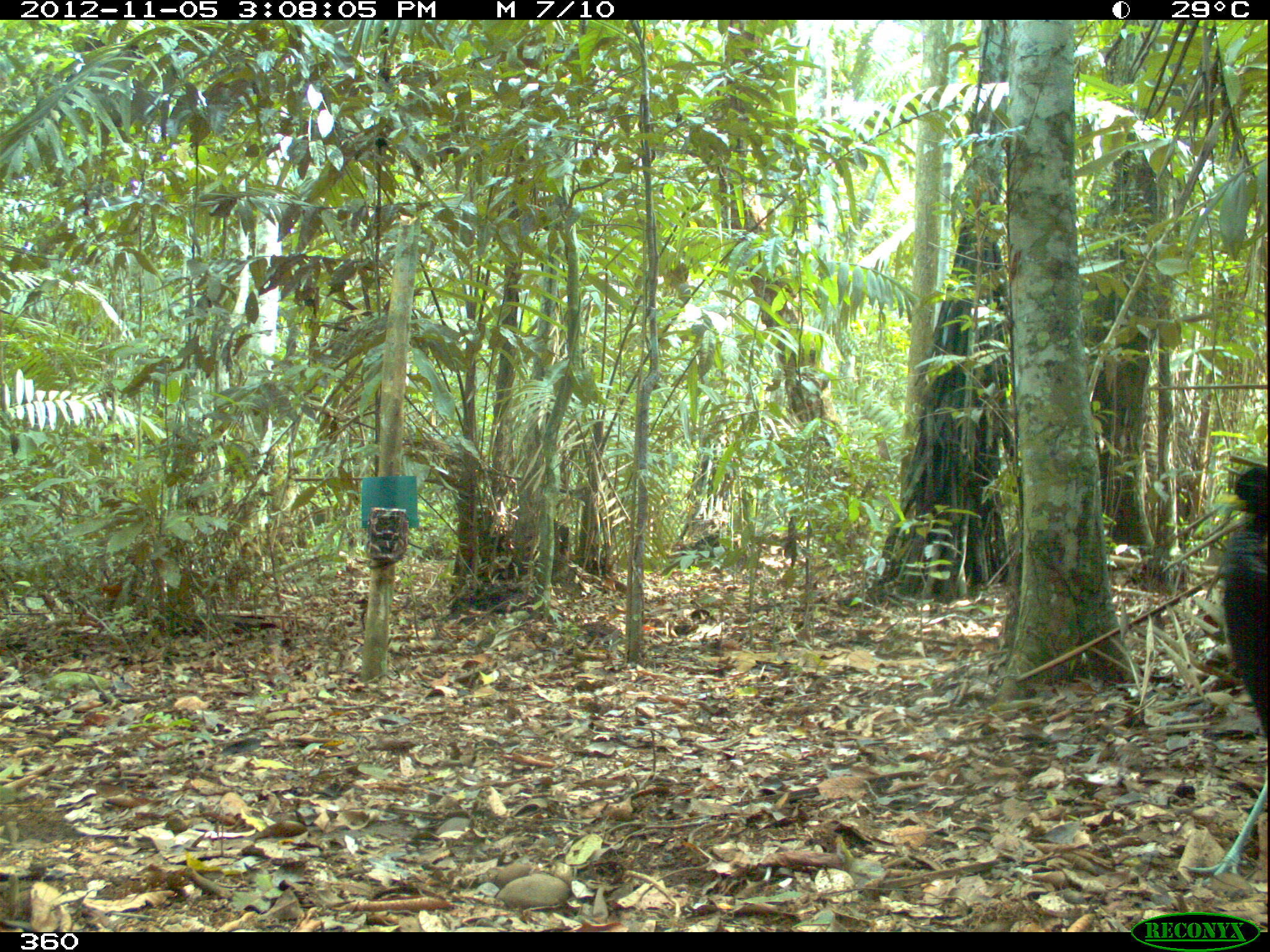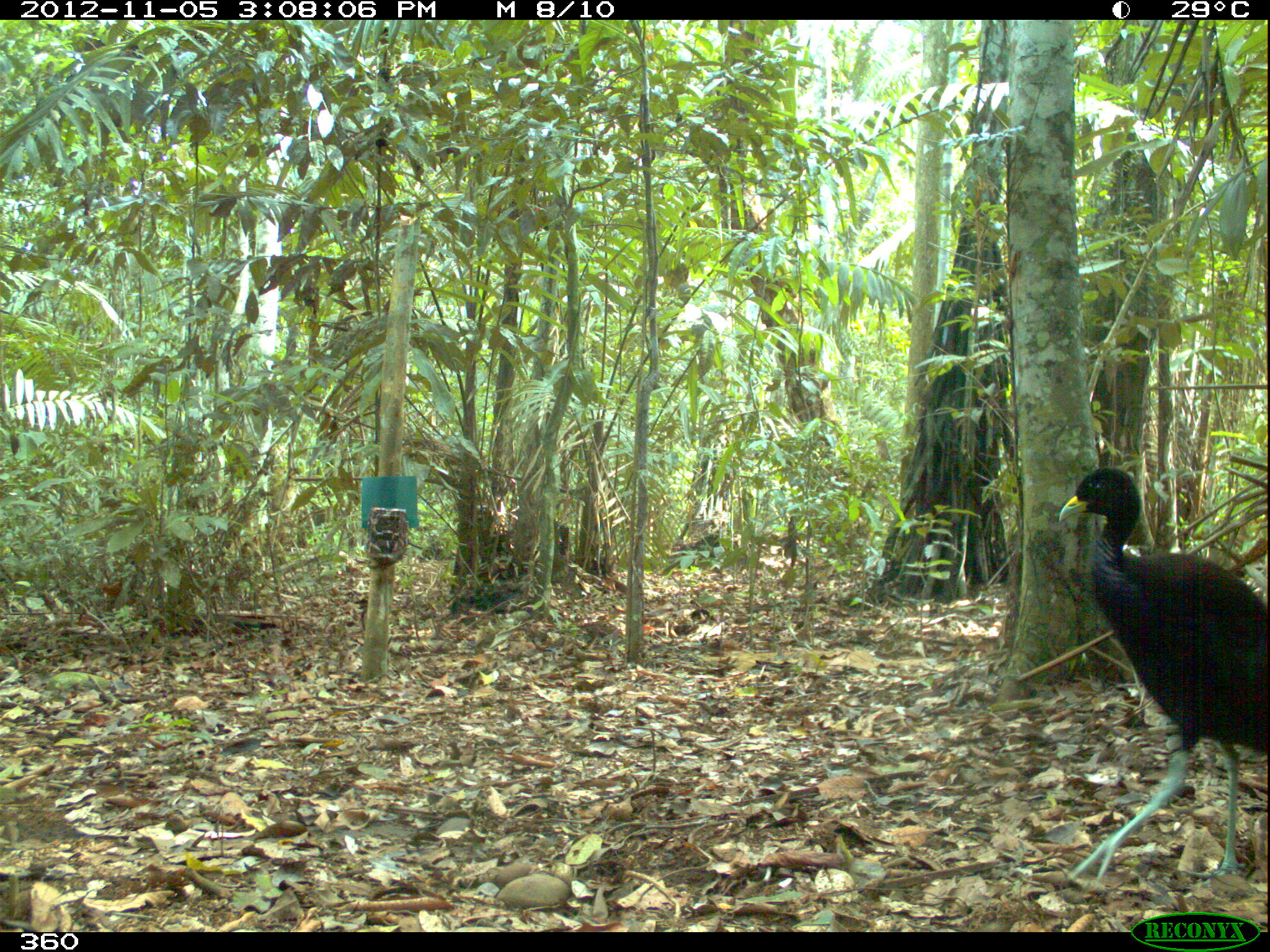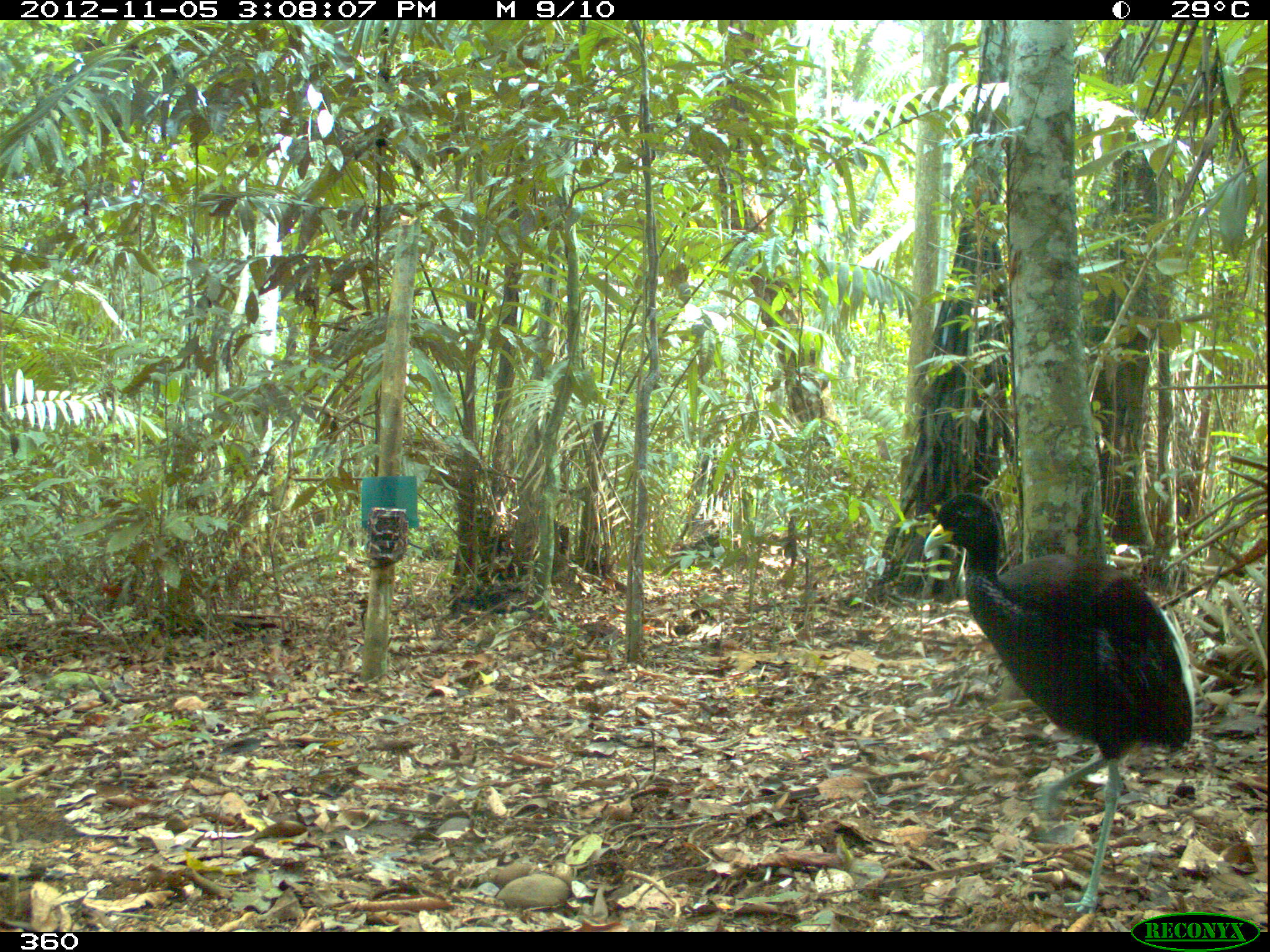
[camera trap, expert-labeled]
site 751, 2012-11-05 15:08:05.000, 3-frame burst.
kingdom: Animalia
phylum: Chordata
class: Aves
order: Gruiformes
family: Psophiidae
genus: Psophia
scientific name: Psophia leucoptera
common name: pale-winged trumpeter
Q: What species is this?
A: Psophia leucoptera (pale-winged trumpeter).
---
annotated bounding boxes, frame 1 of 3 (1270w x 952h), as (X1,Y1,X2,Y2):
psophia leucoptera: (1180,466,1267,877)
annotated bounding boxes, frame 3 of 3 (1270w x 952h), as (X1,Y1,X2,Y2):
psophia leucoptera: (922,492,1193,913)